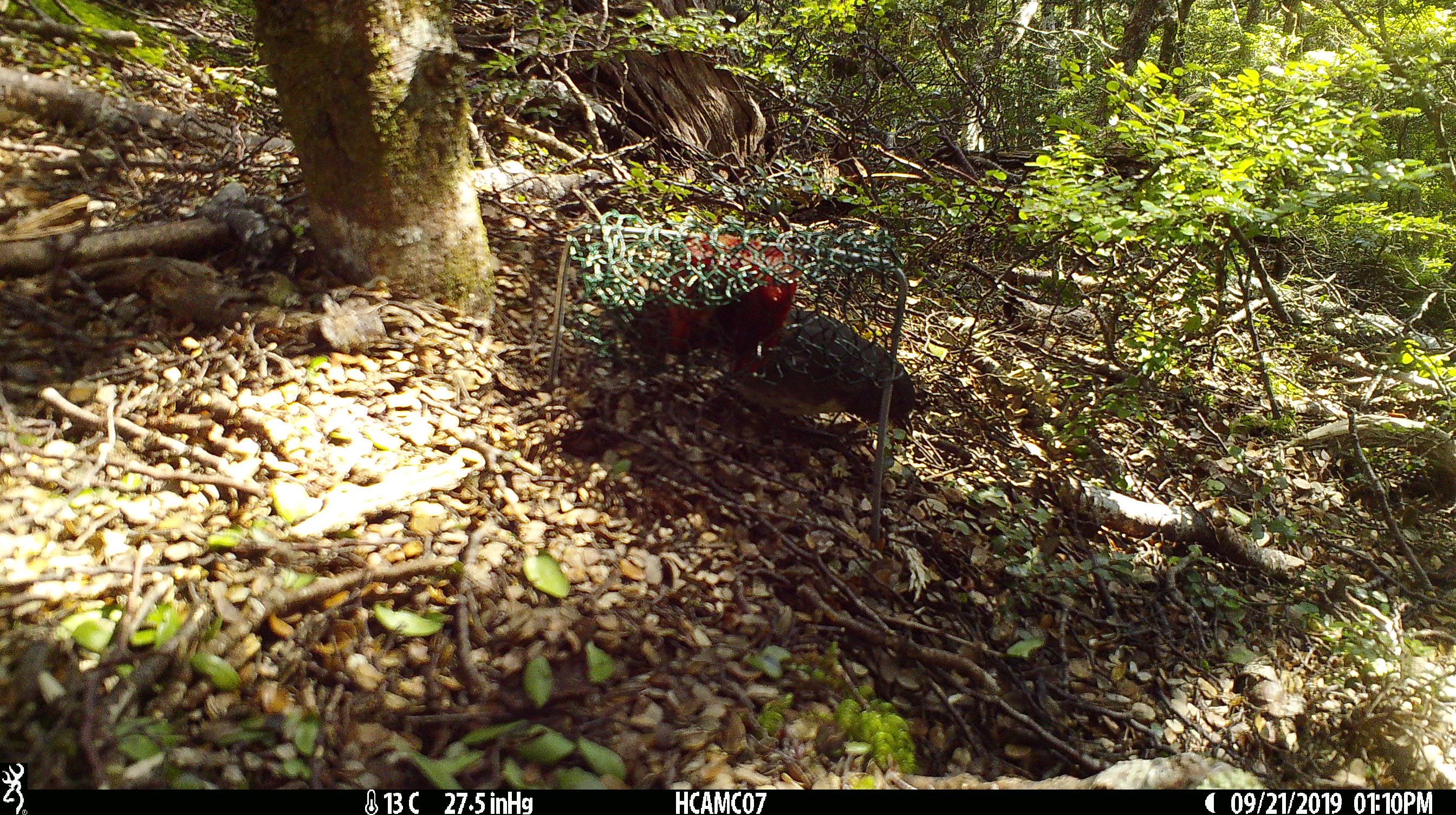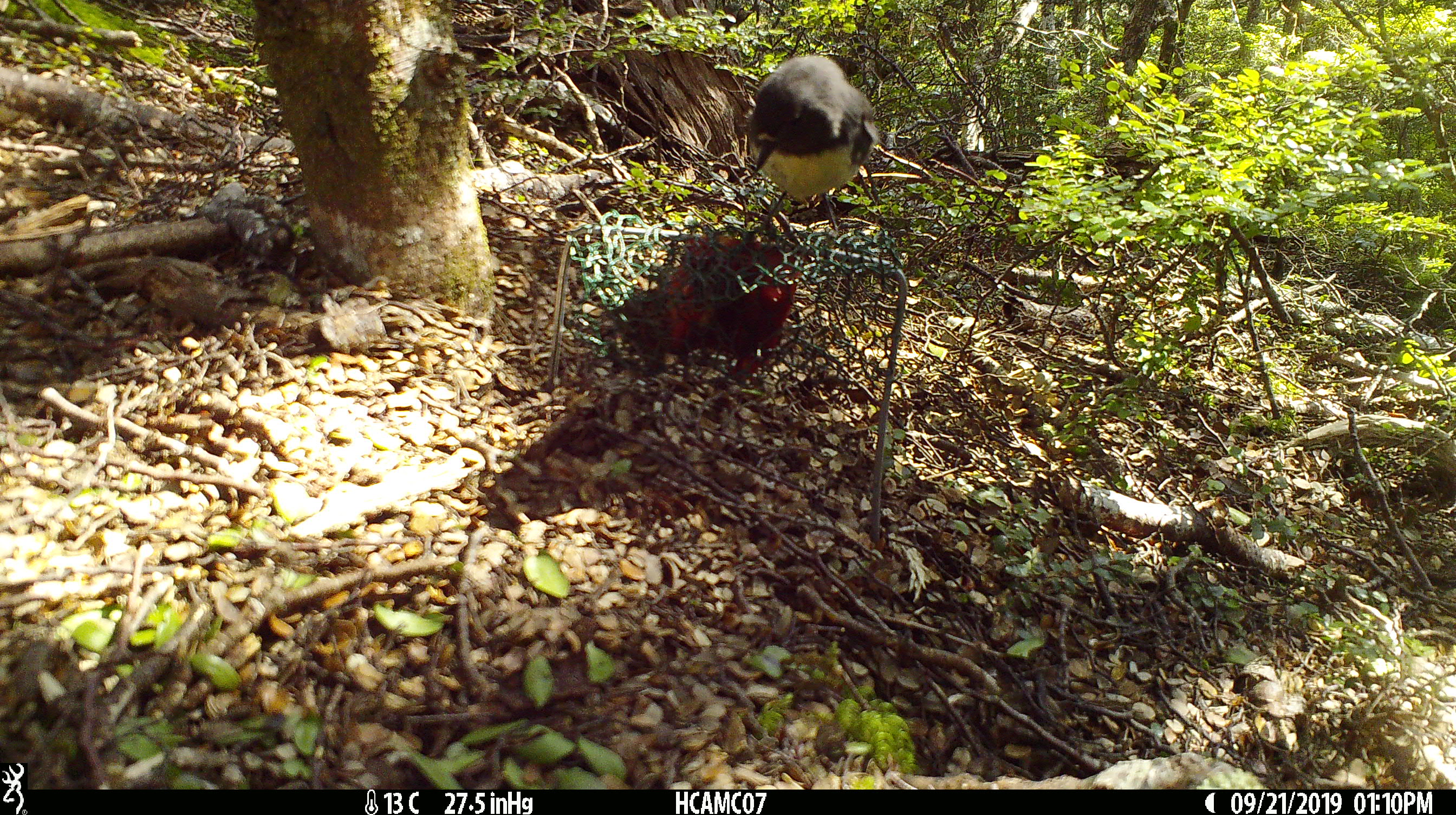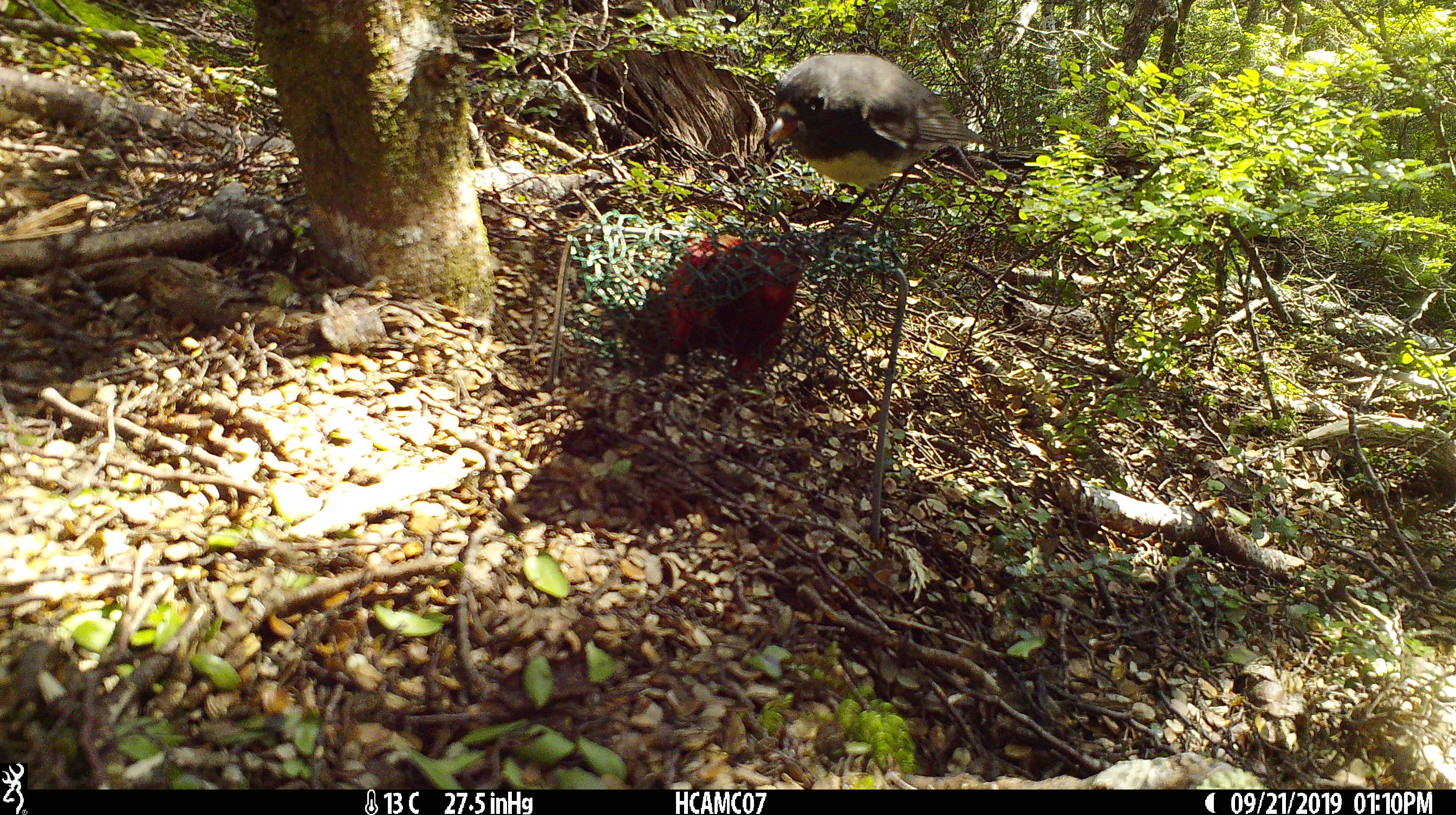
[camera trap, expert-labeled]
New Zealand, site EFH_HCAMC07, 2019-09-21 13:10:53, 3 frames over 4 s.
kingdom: Animalia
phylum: Chordata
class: Aves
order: Passeriformes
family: Petroicidae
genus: Petroica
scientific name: Petroica australis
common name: new zealand robin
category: robin